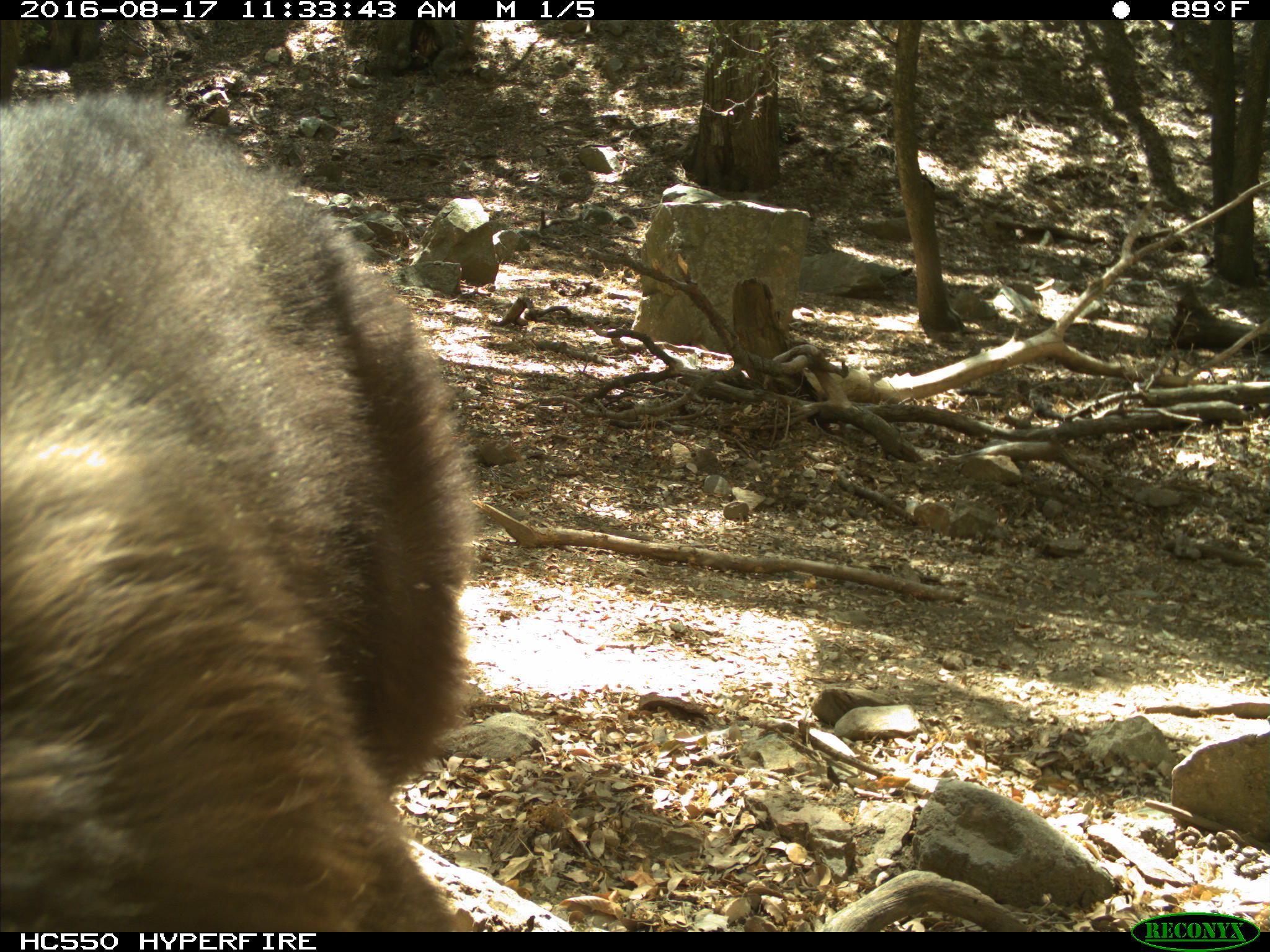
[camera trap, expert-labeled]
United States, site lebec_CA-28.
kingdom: Animalia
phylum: Chordata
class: Mammalia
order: Carnivora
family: Ursidae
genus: Ursus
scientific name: Ursus americanus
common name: american black bear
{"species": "Ursus americanus (american black bear)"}